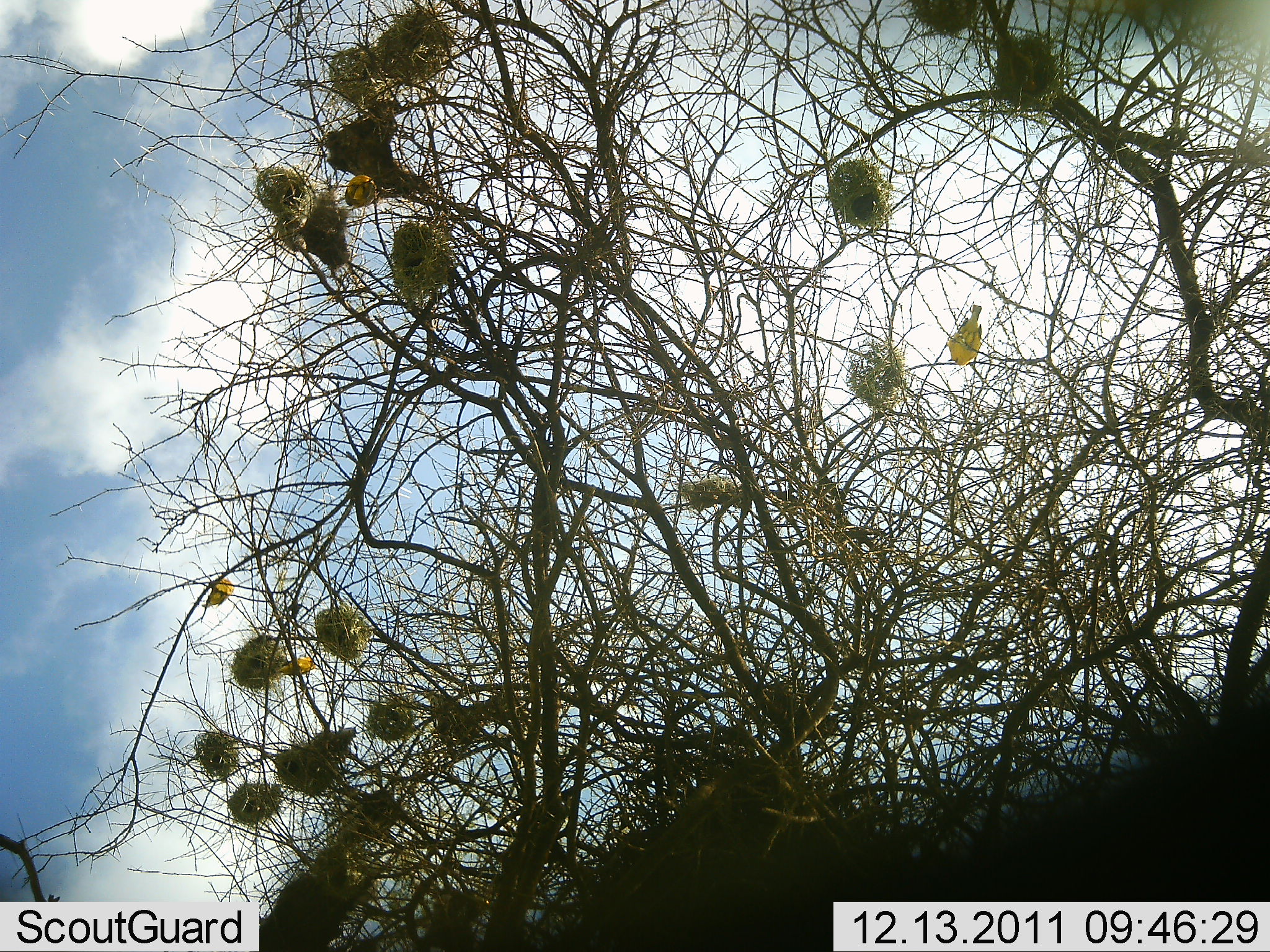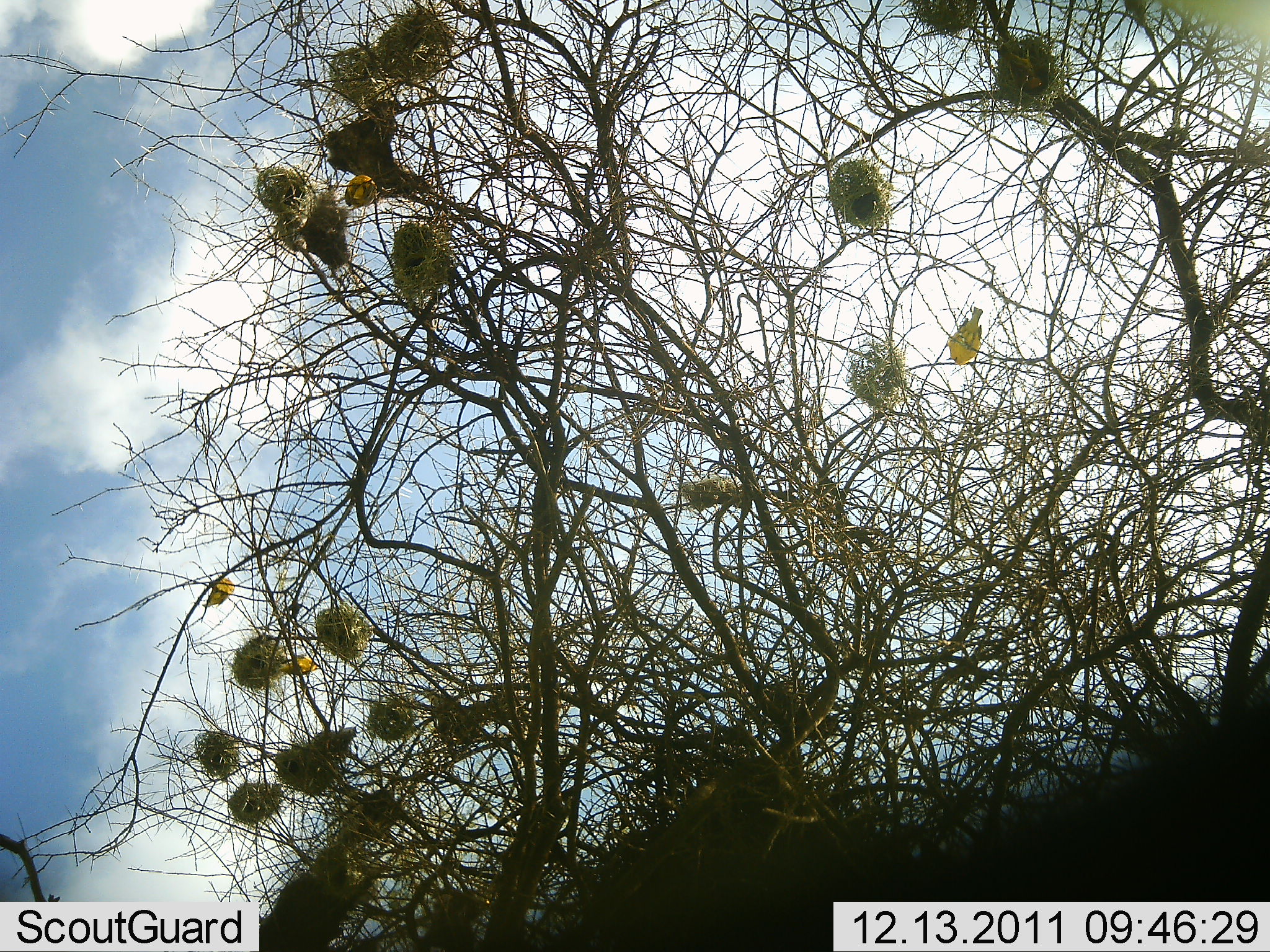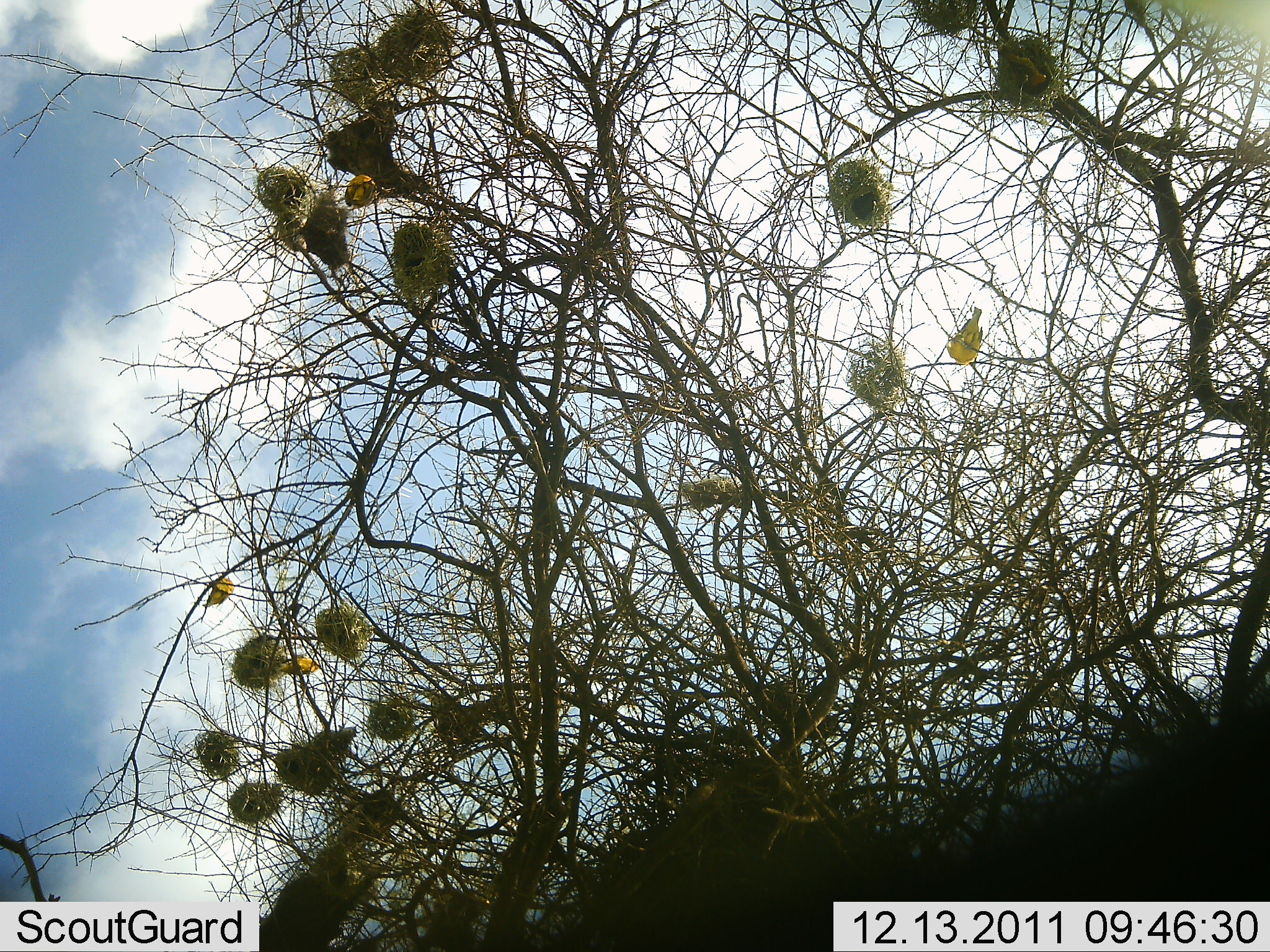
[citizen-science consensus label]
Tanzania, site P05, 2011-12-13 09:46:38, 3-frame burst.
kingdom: Animalia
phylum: Chordata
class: Aves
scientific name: Aves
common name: bird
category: otherbird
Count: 4.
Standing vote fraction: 50%.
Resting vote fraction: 40%.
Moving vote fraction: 10%.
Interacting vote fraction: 0%.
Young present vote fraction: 0%.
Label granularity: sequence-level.